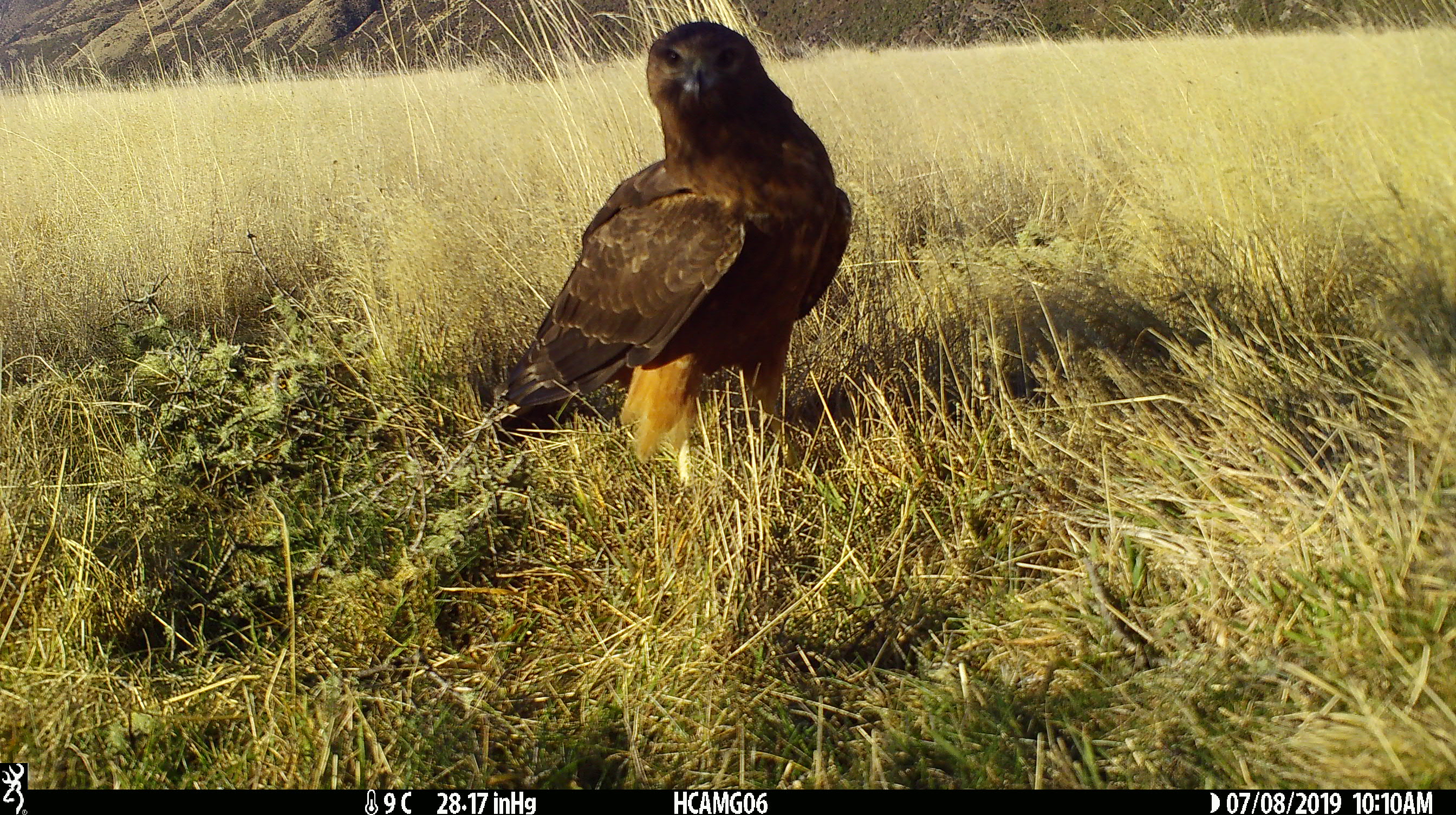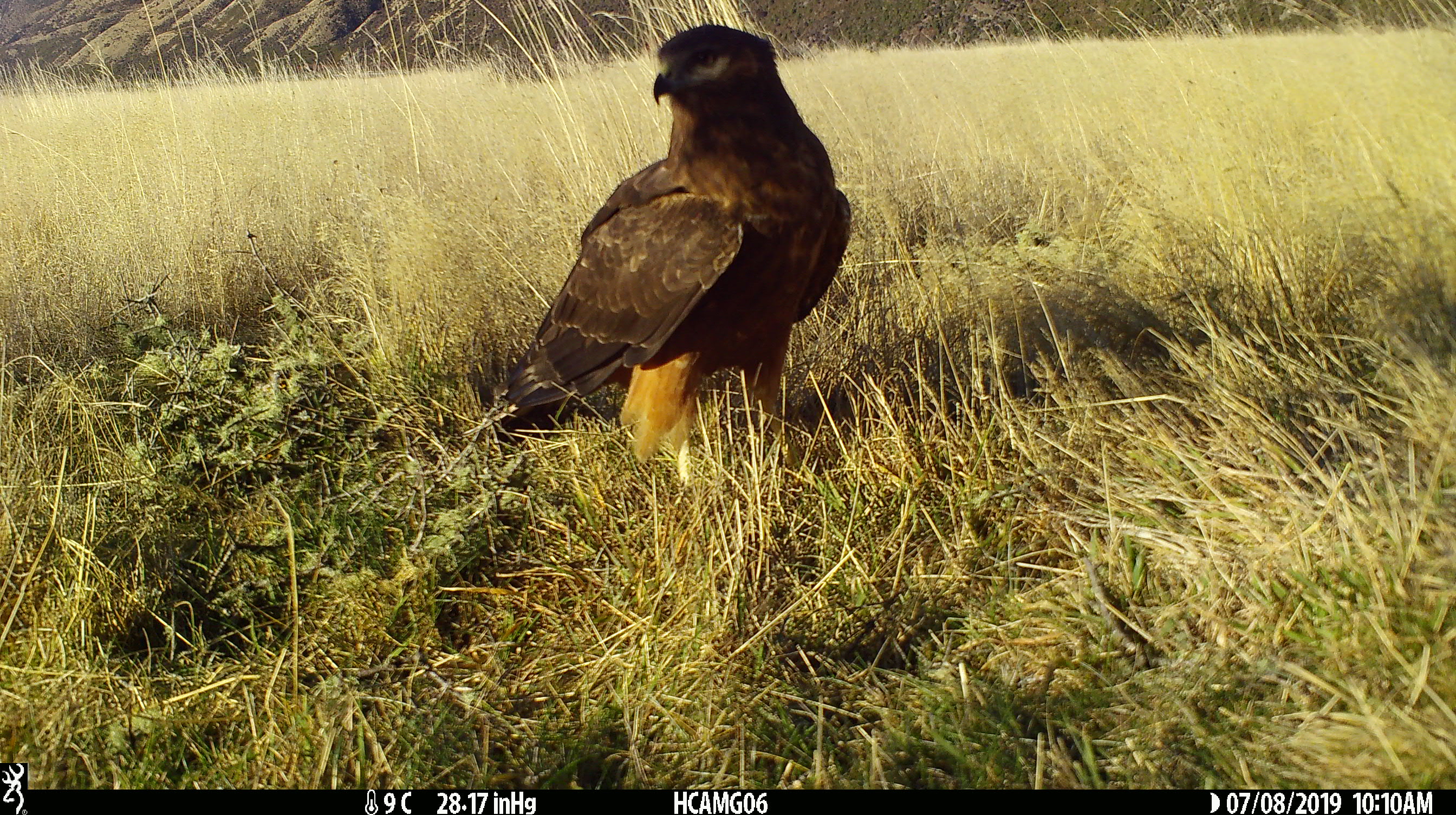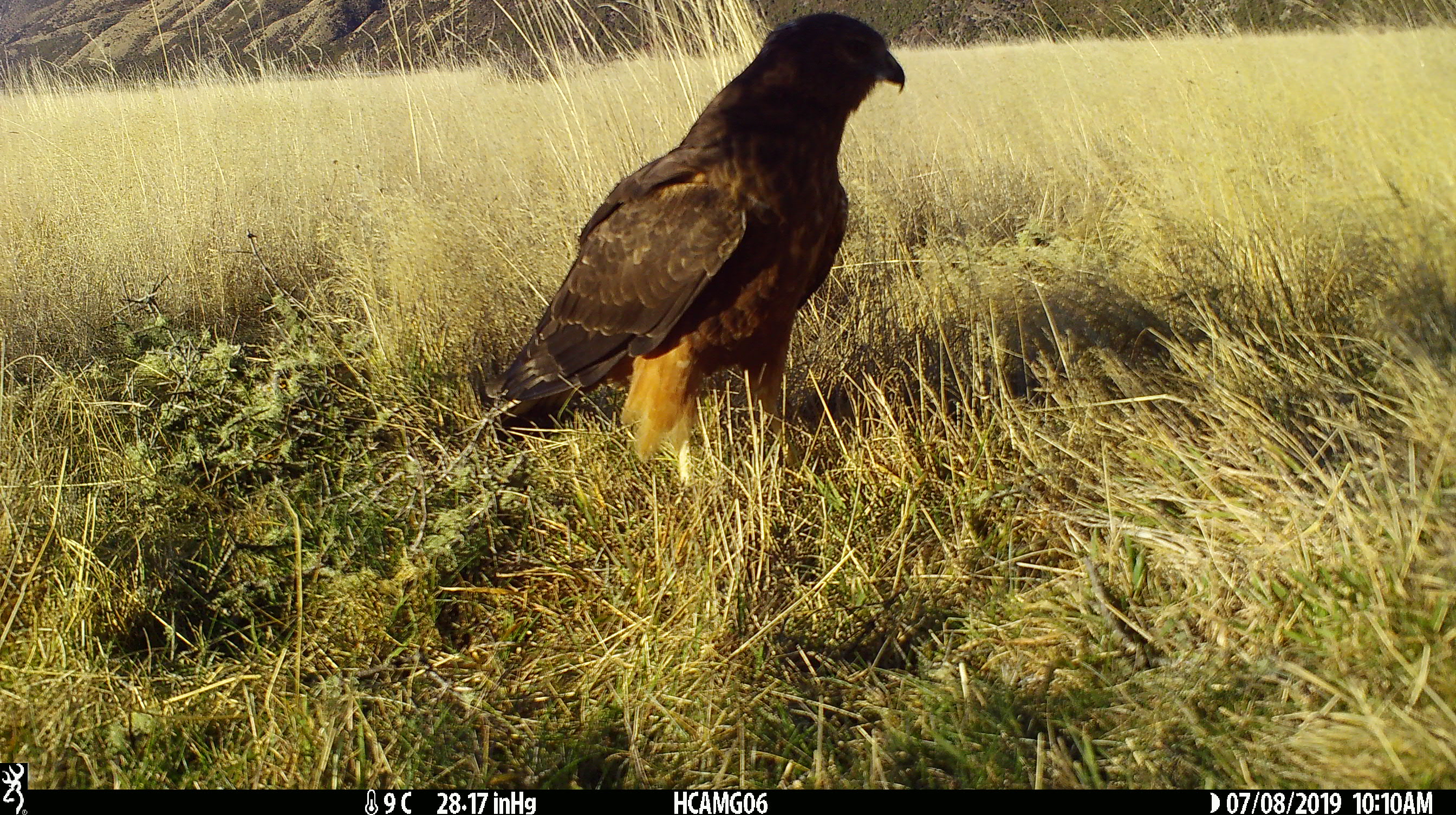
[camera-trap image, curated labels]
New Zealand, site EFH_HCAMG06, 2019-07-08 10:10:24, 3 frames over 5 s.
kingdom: Animalia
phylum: Chordata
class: Aves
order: Accipitriformes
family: Accipitridae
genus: Circus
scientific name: Circus approximans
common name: swamp harrier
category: harrier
Harrier (swamp harrier) (Circus approximans).